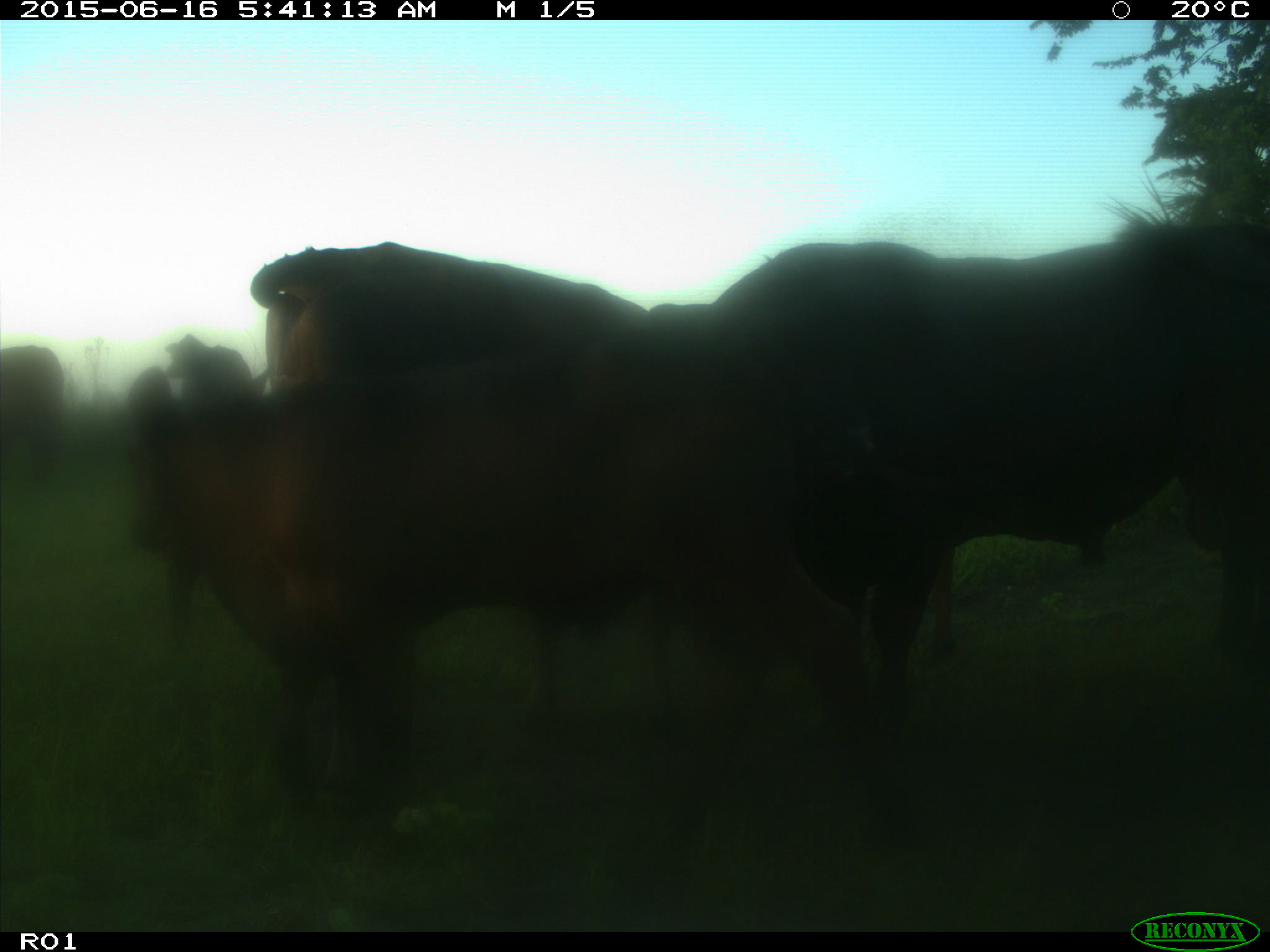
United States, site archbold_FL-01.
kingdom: Animalia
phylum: Chordata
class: Mammalia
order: Artiodactyla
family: Bovidae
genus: Bos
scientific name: Bos taurus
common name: domestic cow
Bos taurus (domestic cow).